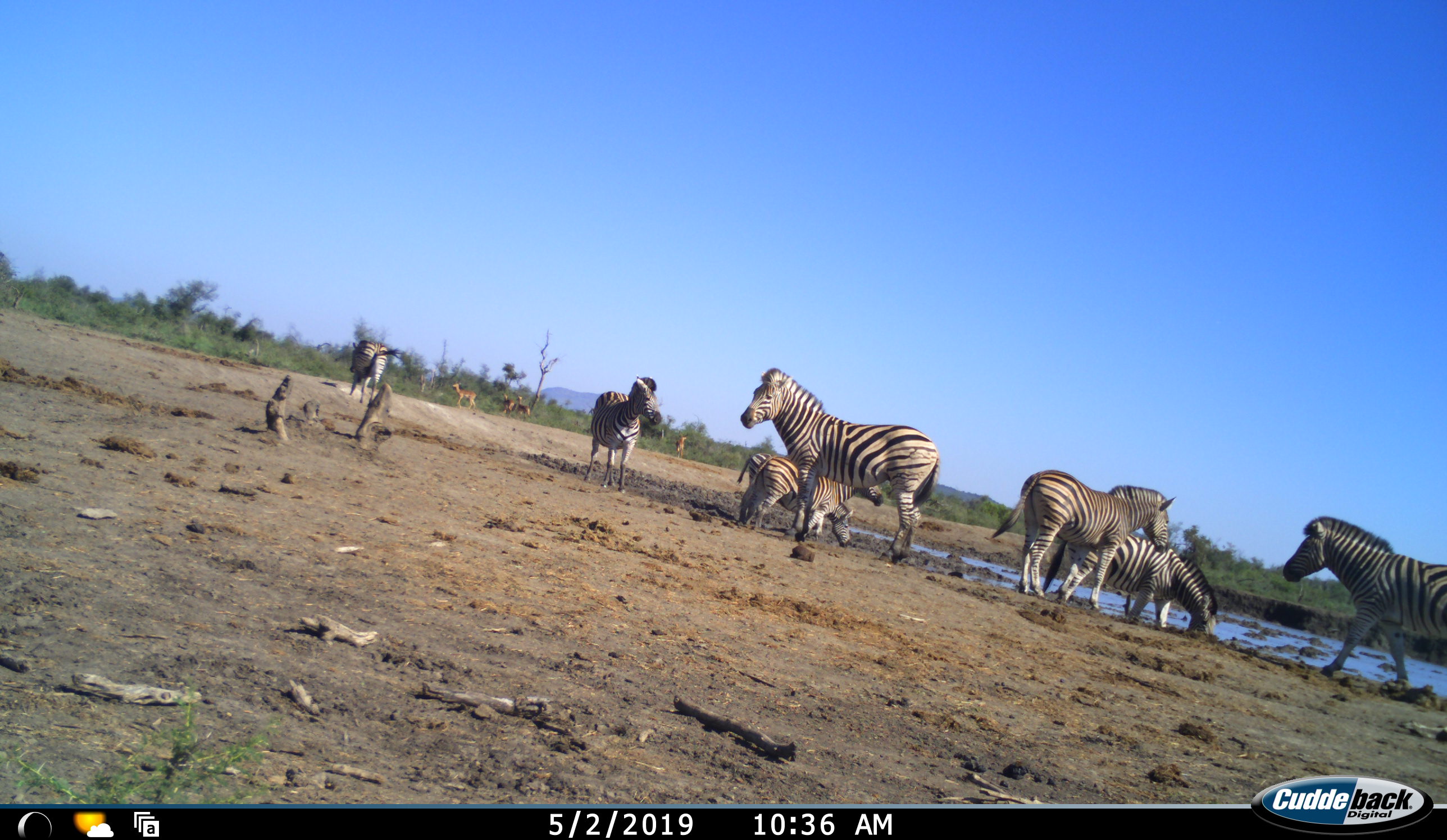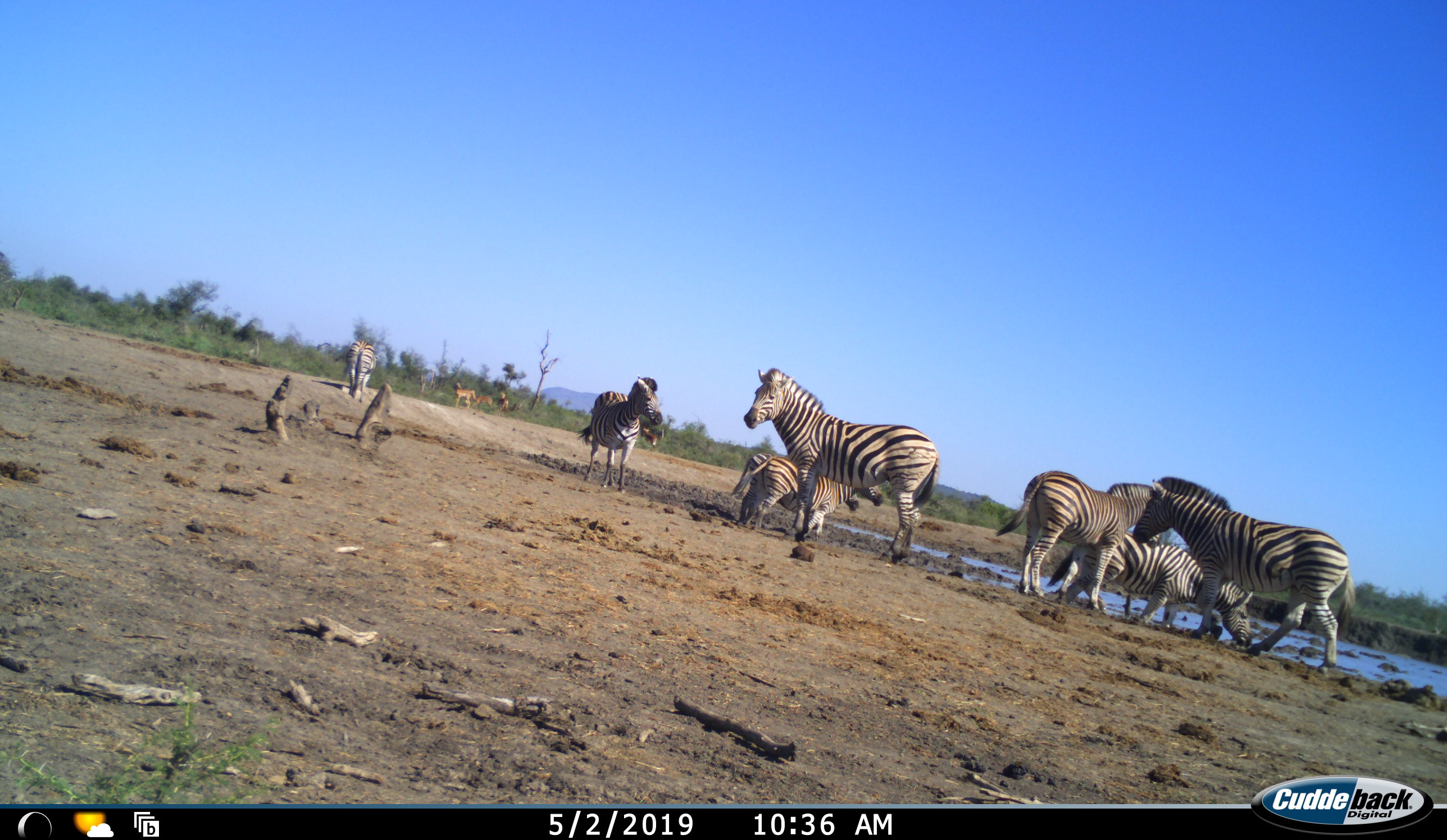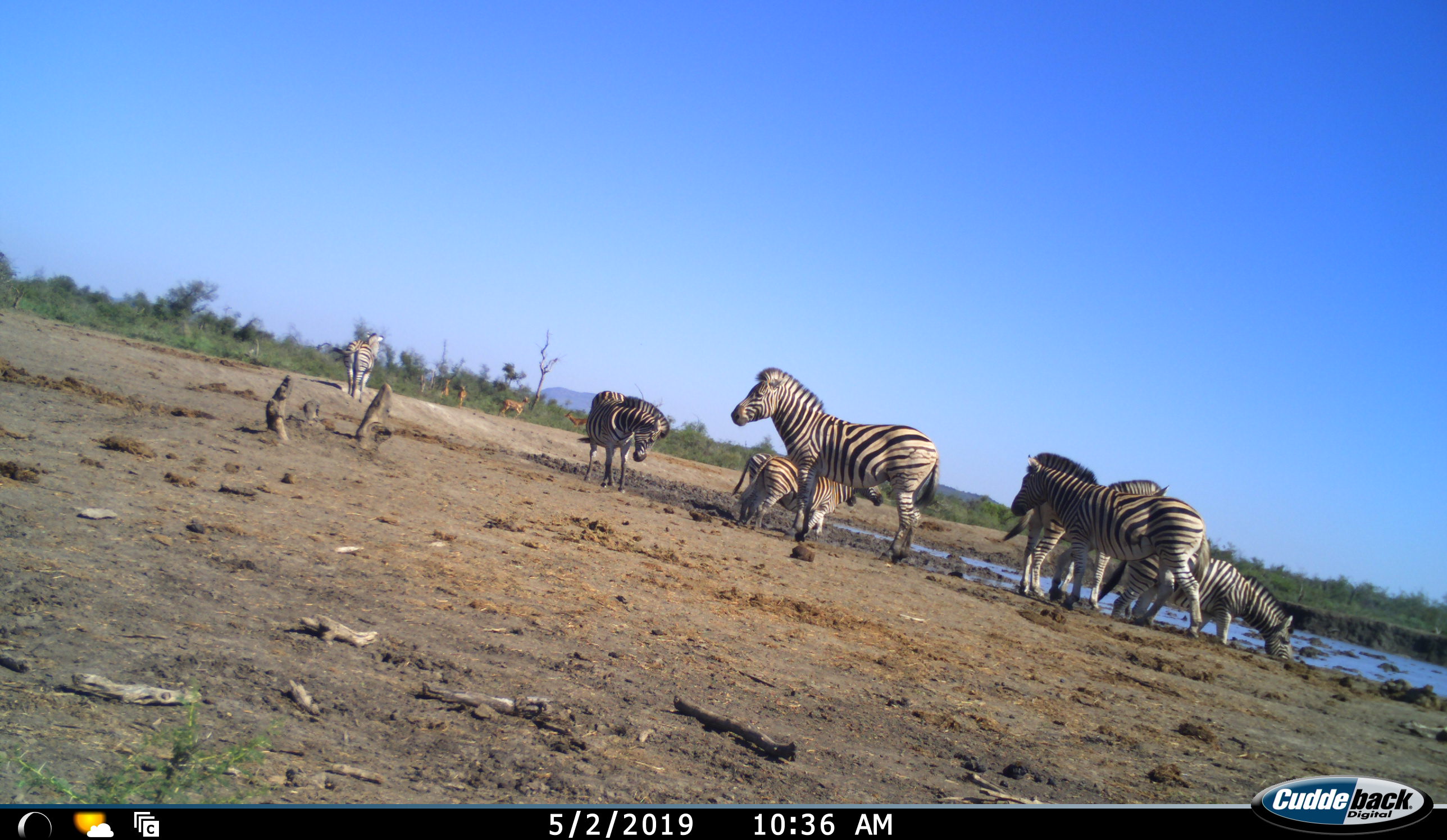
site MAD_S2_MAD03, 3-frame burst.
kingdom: Animalia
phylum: Chordata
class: Mammalia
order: Perissodactyla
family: Equidae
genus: Equus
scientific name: Equus quagga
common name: plains zebra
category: zebraplains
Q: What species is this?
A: Zebraplains (plains zebra) (Equus quagga).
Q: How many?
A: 8.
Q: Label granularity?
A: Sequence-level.